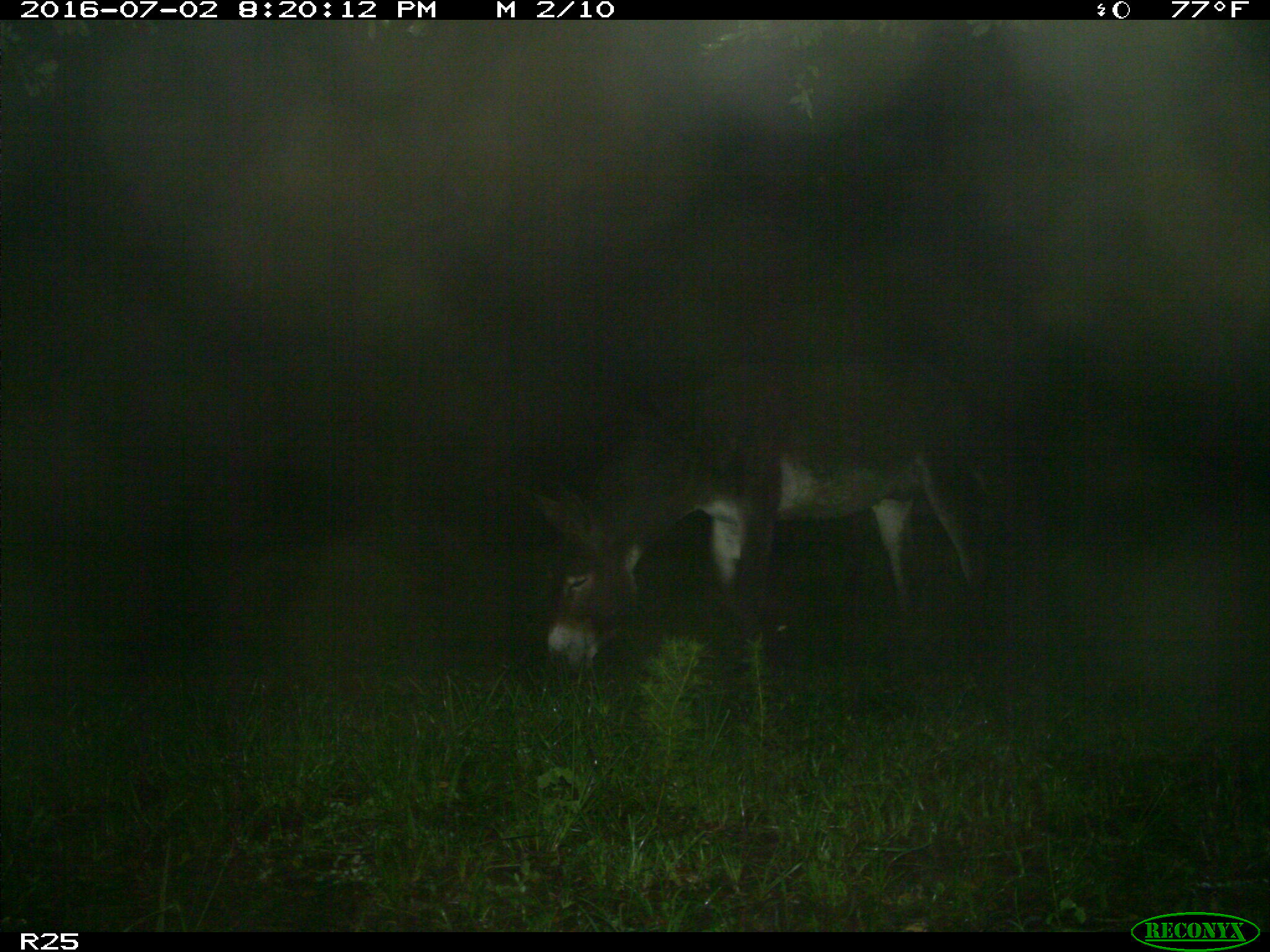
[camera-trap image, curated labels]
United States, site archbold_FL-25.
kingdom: Animalia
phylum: Chordata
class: Mammalia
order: Artiodactyla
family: Bovidae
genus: Bos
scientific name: Bos taurus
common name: domestic cow